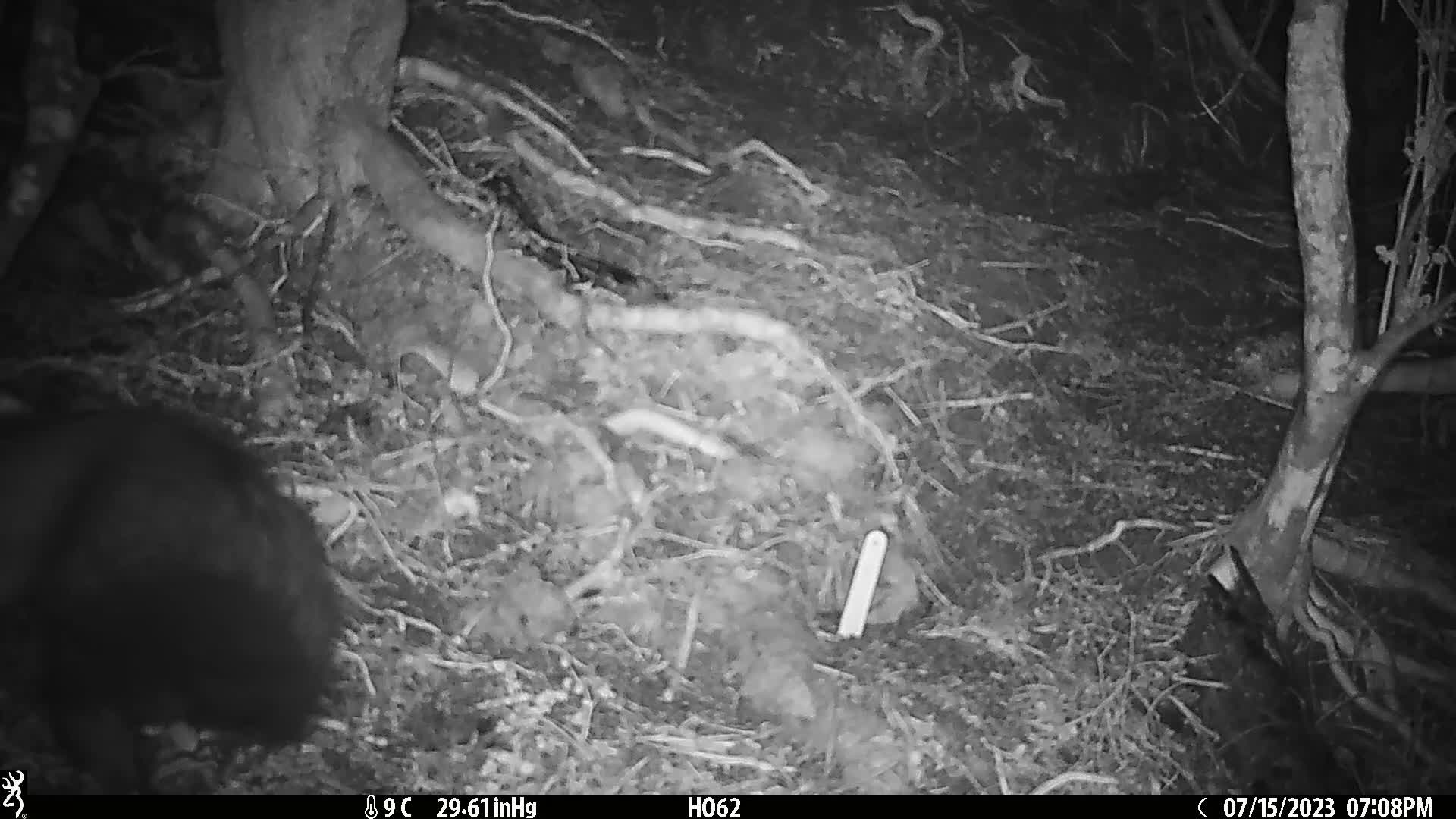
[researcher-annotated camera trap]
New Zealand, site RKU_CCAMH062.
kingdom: Animalia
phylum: Chordata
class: Mammalia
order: Diprotodontia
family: Phalangeridae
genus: Trichosurus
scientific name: Trichosurus vulpecula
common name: common brushtail possum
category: possum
Possum (common brushtail possum) (Trichosurus vulpecula).